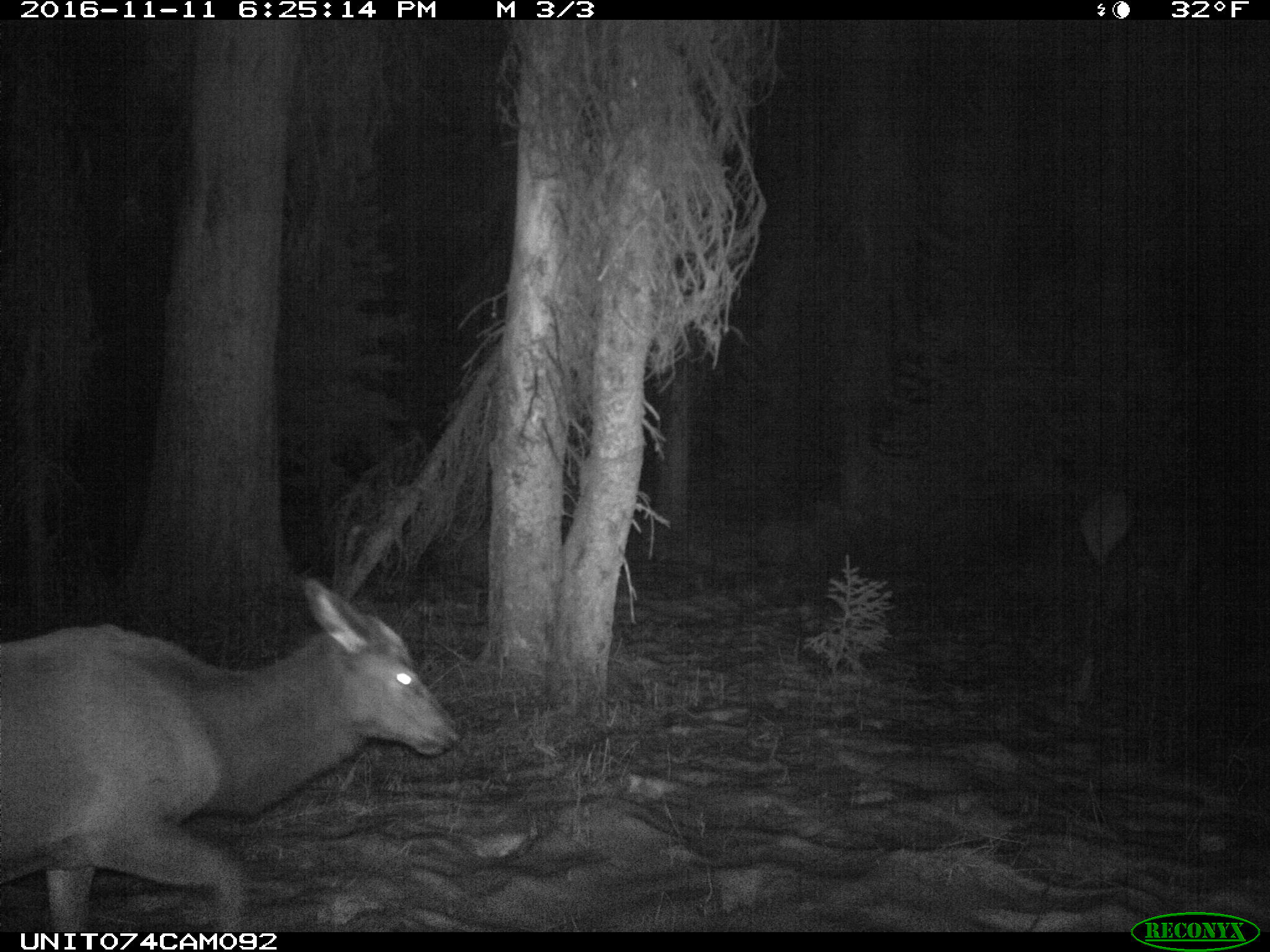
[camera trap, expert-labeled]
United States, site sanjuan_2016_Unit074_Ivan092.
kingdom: Animalia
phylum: Chordata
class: Mammalia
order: Artiodactyla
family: Cervidae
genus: Cervus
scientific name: Cervus elaphus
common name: red deer